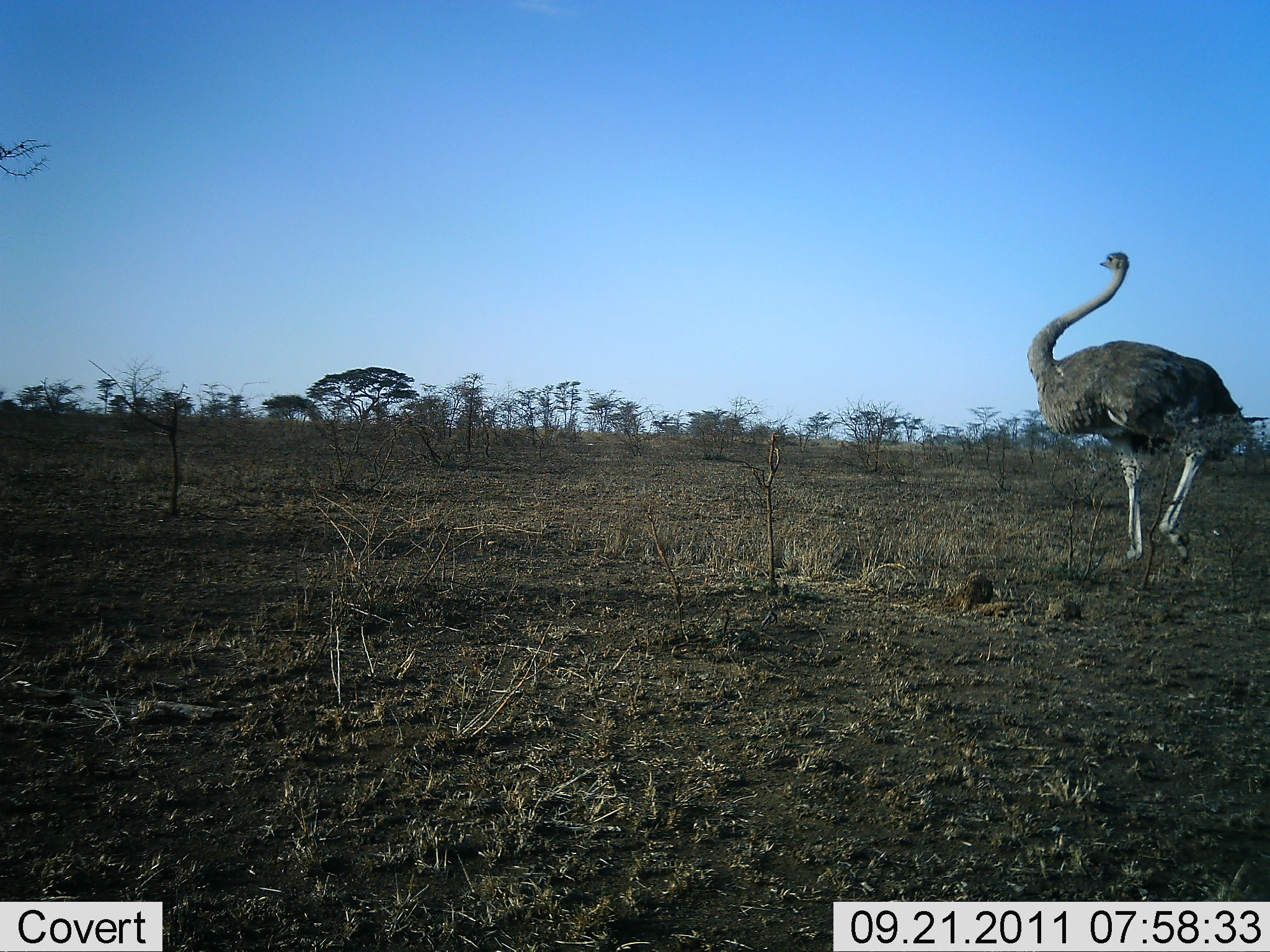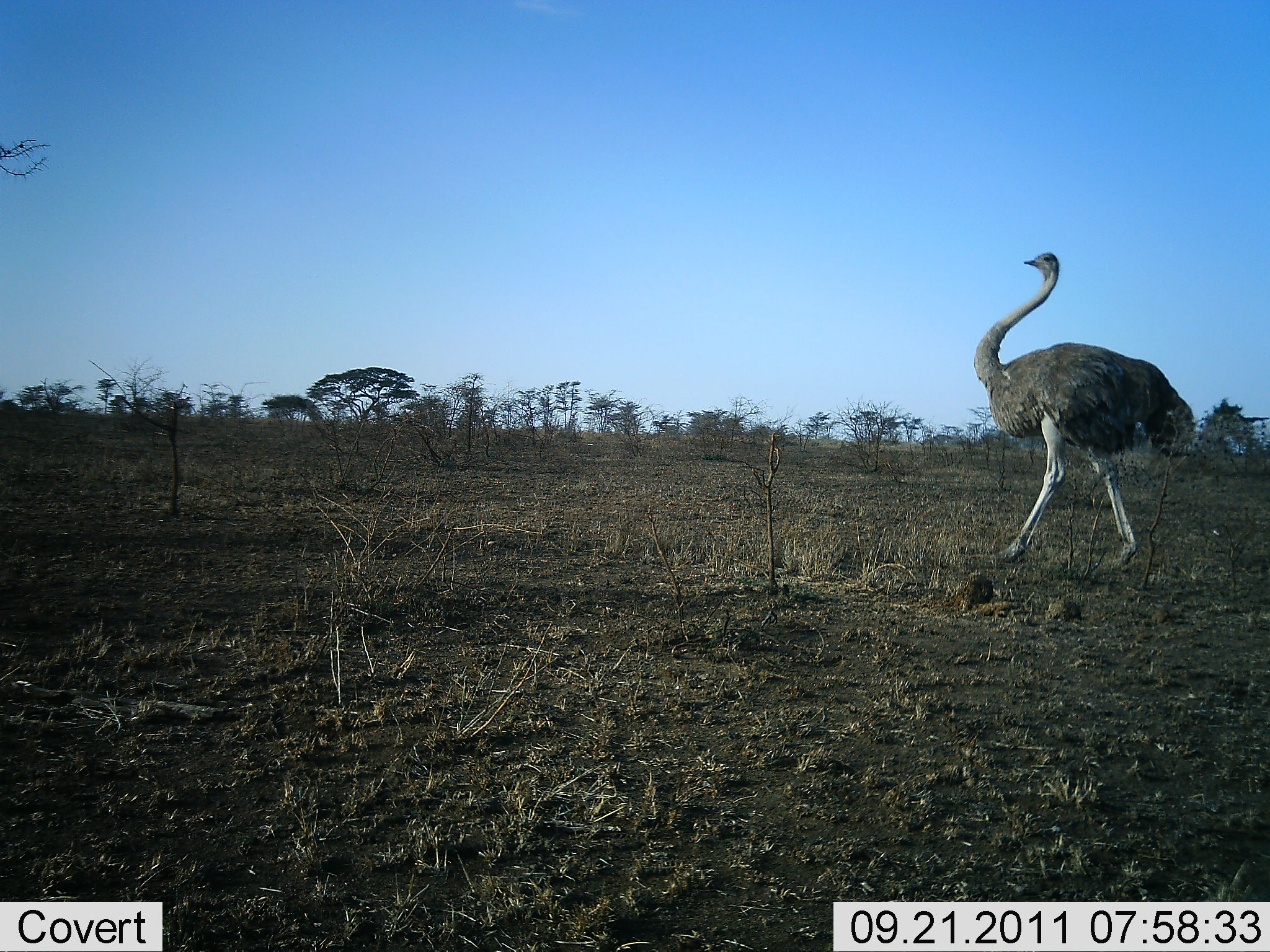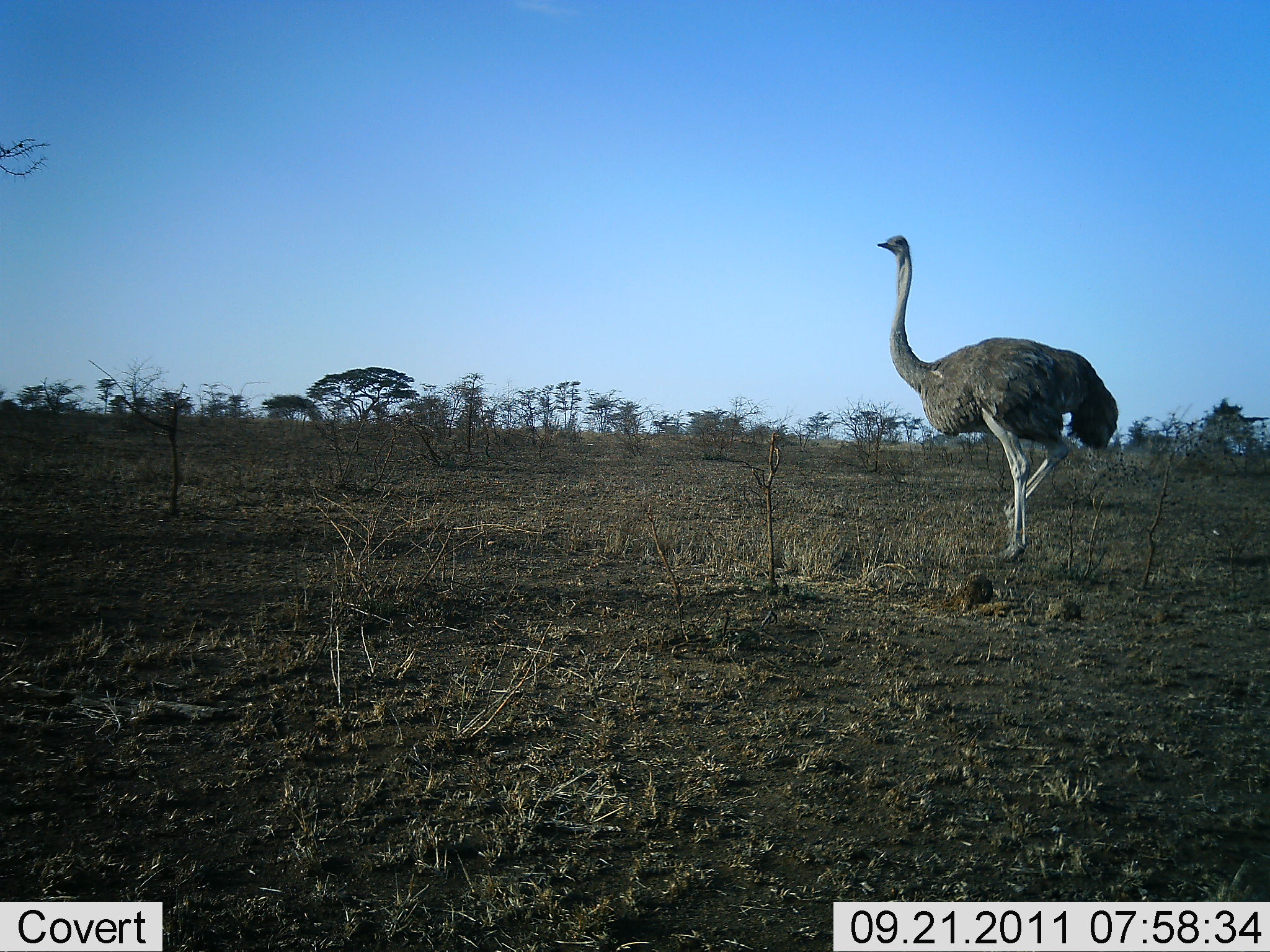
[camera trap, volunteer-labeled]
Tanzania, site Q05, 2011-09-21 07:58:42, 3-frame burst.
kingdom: Animalia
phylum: Chordata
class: Aves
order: Struthioniformes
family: Struthionidae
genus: Struthio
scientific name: Struthio camelus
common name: ostrich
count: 1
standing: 0%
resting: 0%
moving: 100%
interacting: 0%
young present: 0%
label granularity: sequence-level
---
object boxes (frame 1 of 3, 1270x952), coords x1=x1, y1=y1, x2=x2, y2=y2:
animal: x1=1027, y1=247, x2=1259, y2=580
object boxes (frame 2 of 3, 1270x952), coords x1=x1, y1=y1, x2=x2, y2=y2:
animal: x1=974, y1=249, x2=1196, y2=579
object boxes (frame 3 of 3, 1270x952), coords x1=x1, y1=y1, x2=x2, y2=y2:
animal: x1=875, y1=224, x2=1119, y2=560